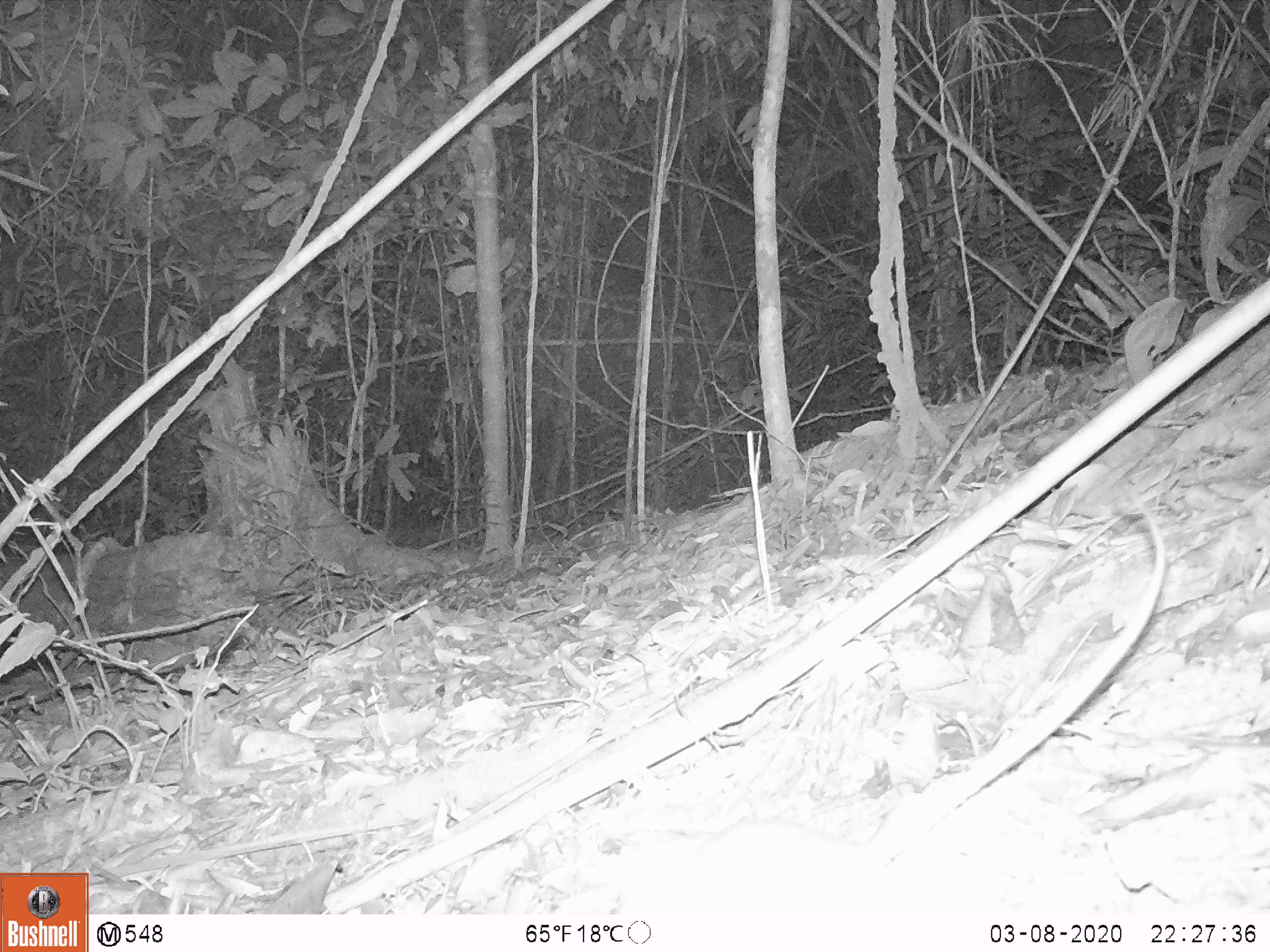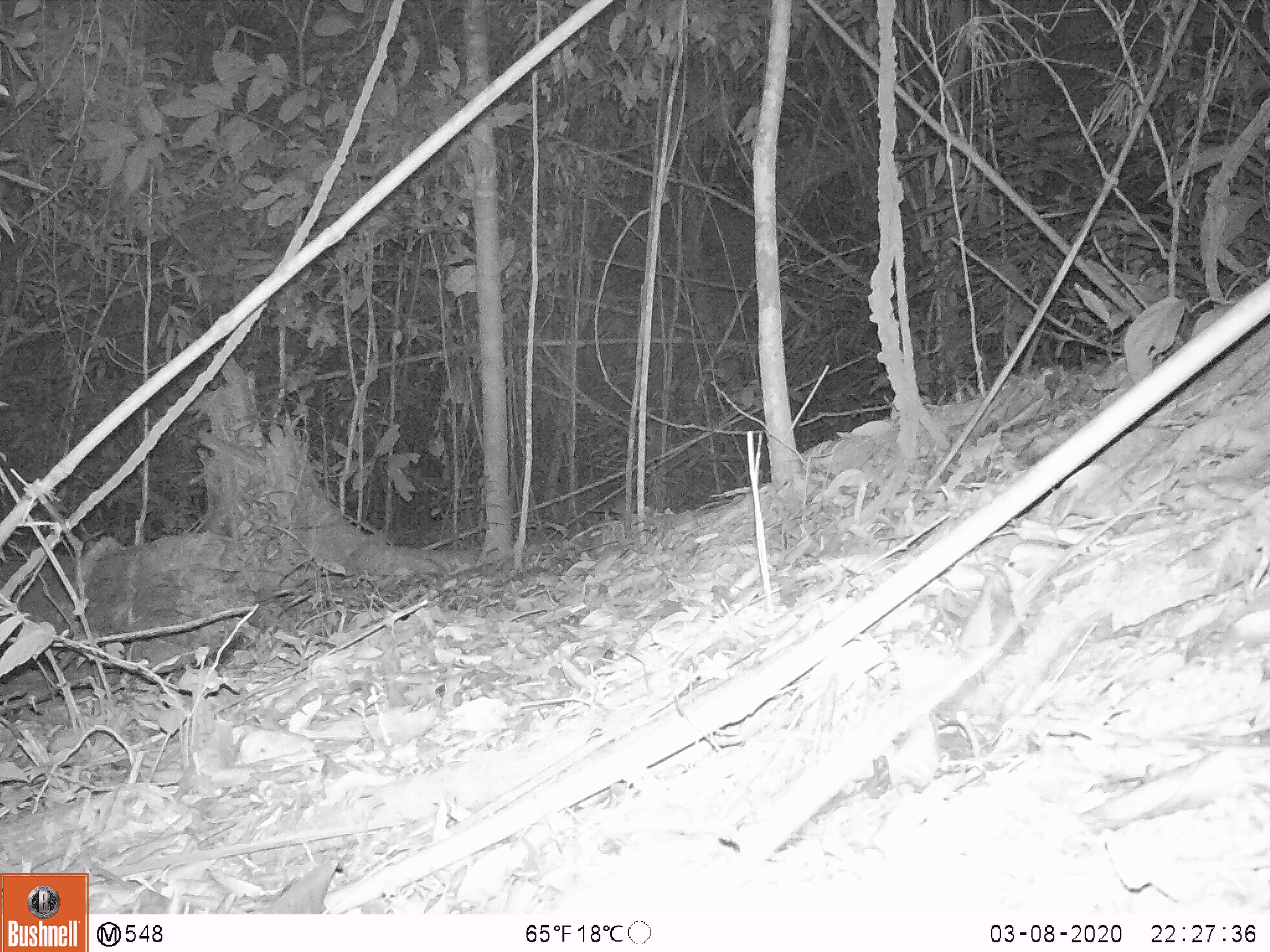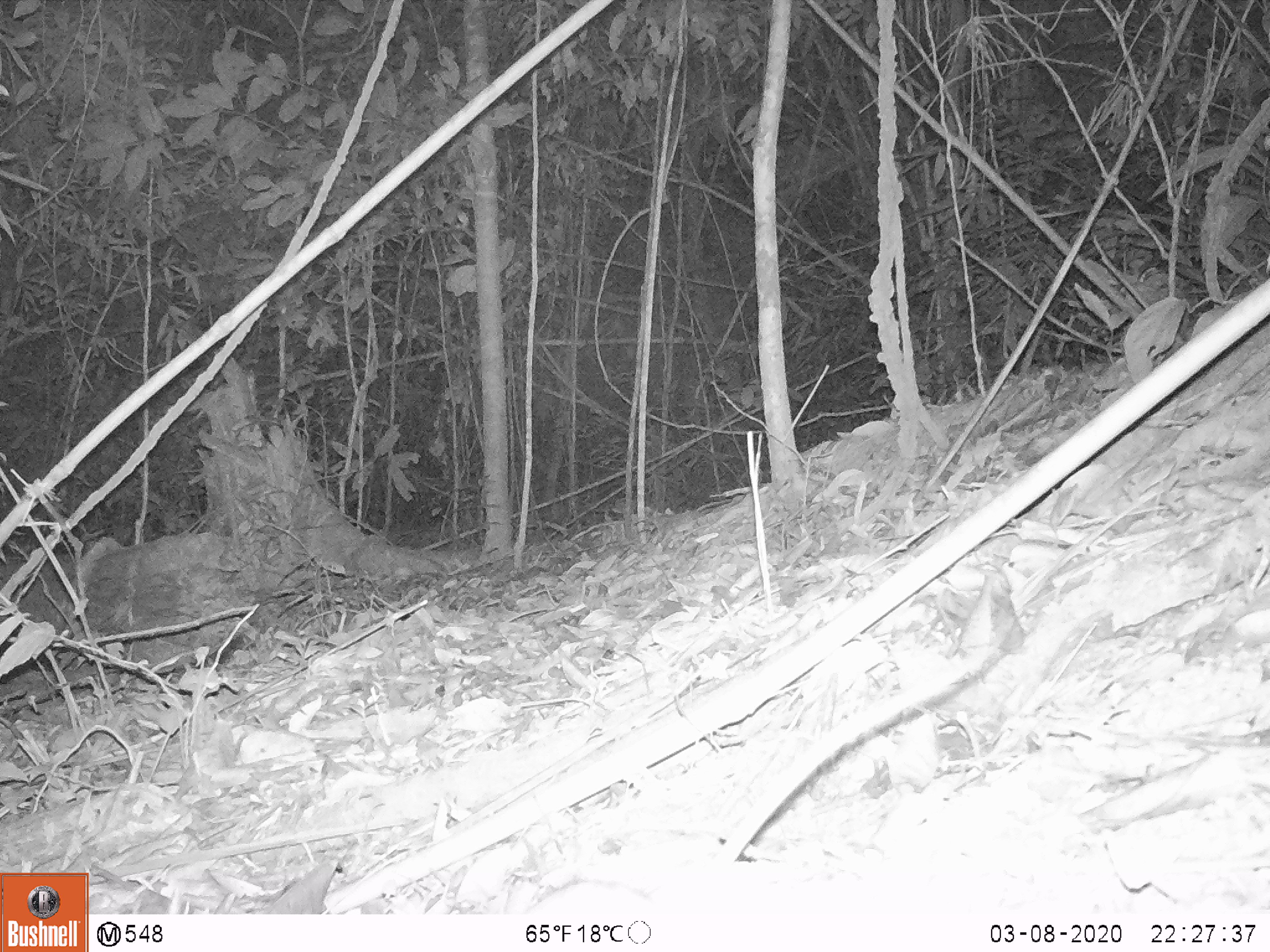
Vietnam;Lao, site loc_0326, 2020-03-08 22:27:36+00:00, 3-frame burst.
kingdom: Animalia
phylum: Chordata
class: Mammalia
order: Rodentia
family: Muridae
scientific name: Muridae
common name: old-world mice and rats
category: unidentified murid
Unidentified murid (old-world mice and rats) (Muridae). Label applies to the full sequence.